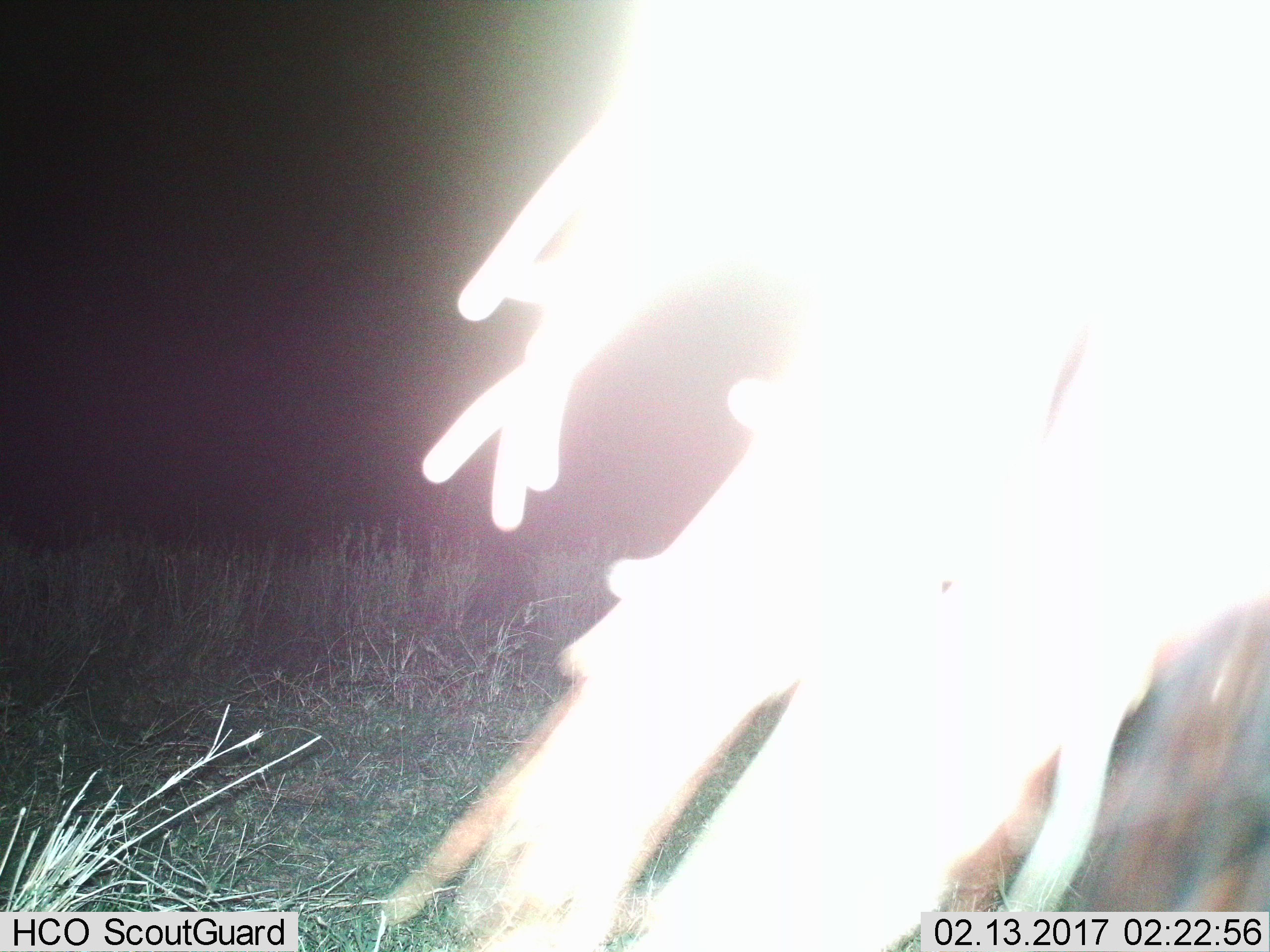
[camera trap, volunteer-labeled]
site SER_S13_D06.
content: unidentified animal